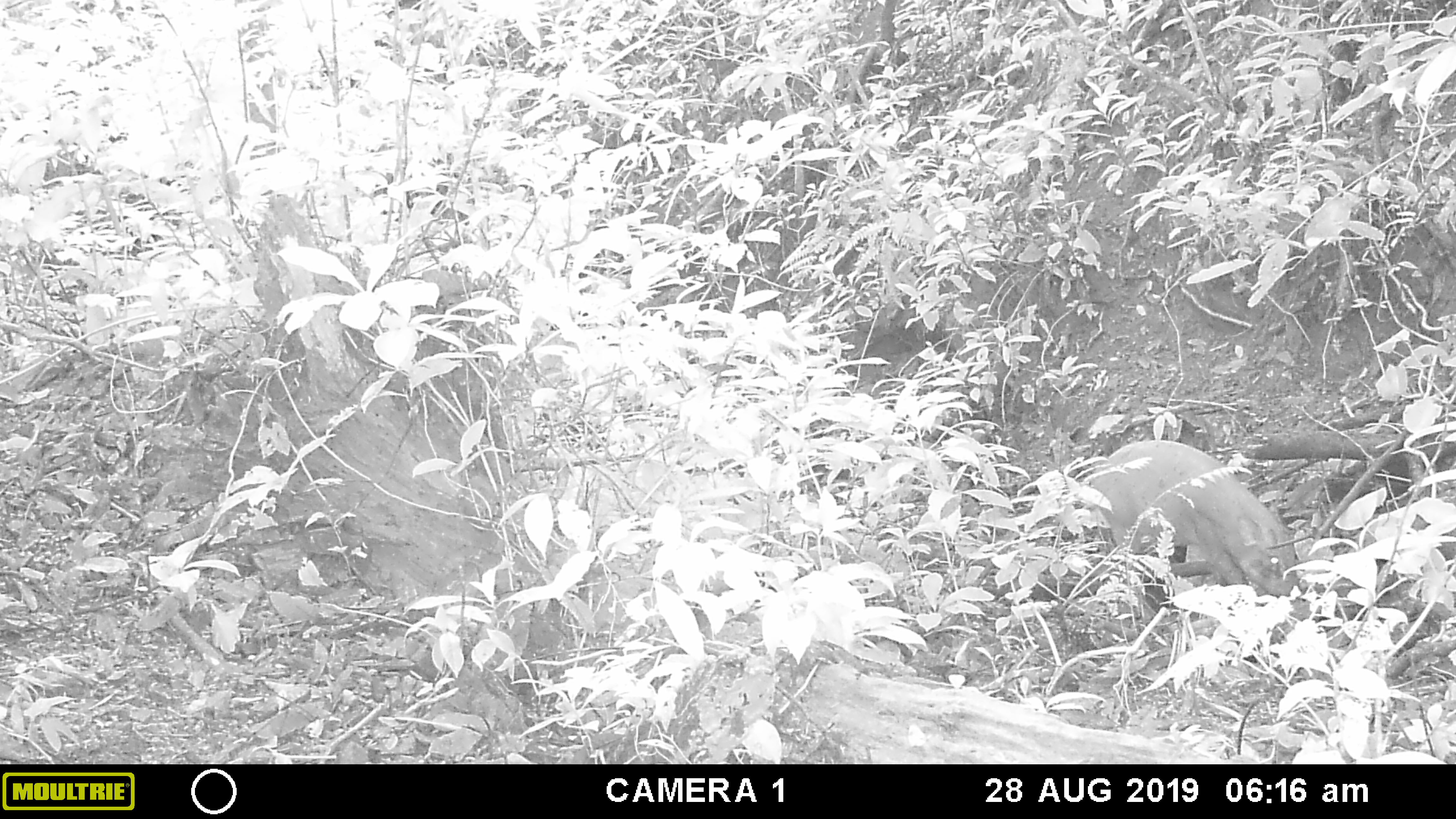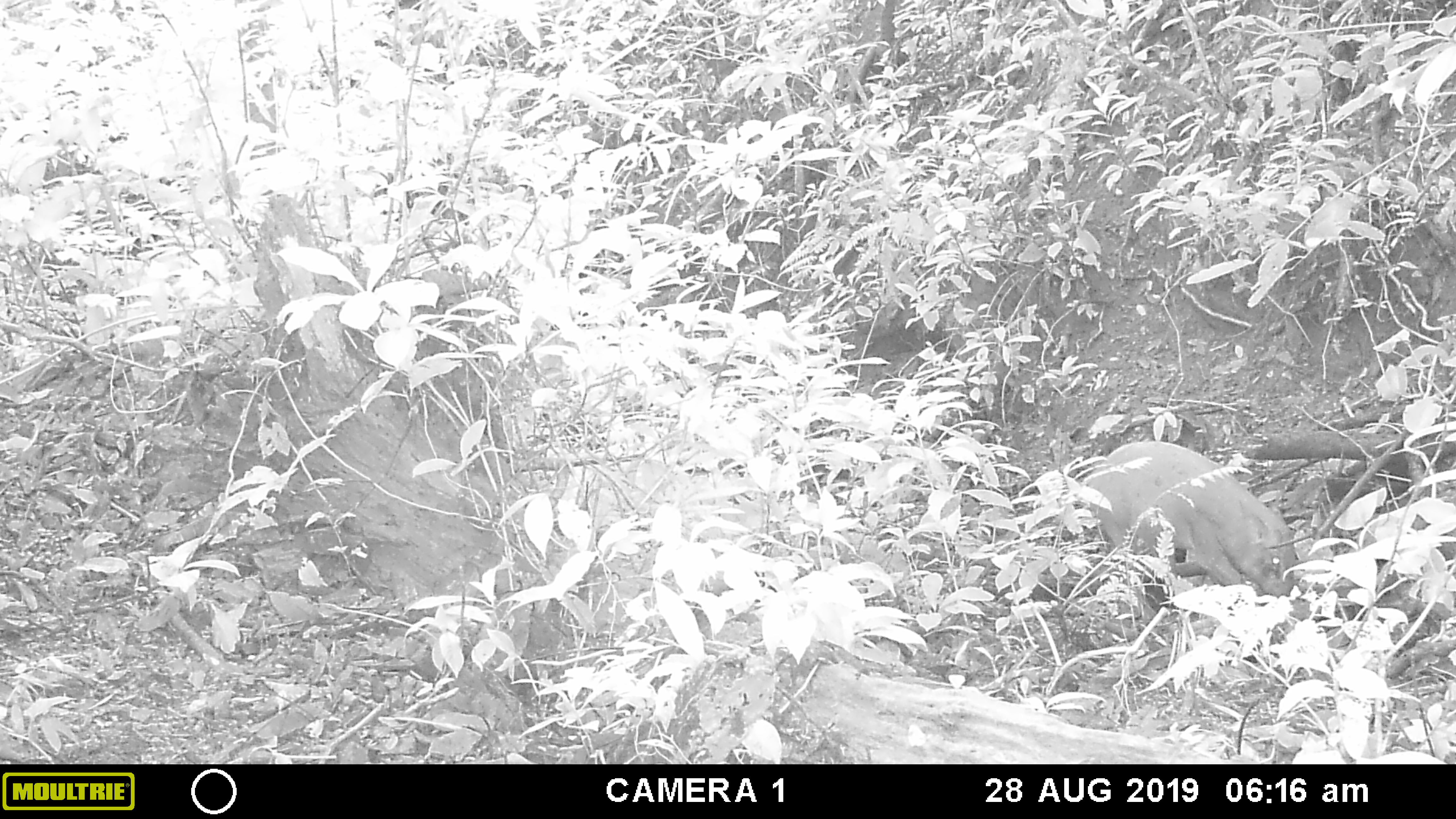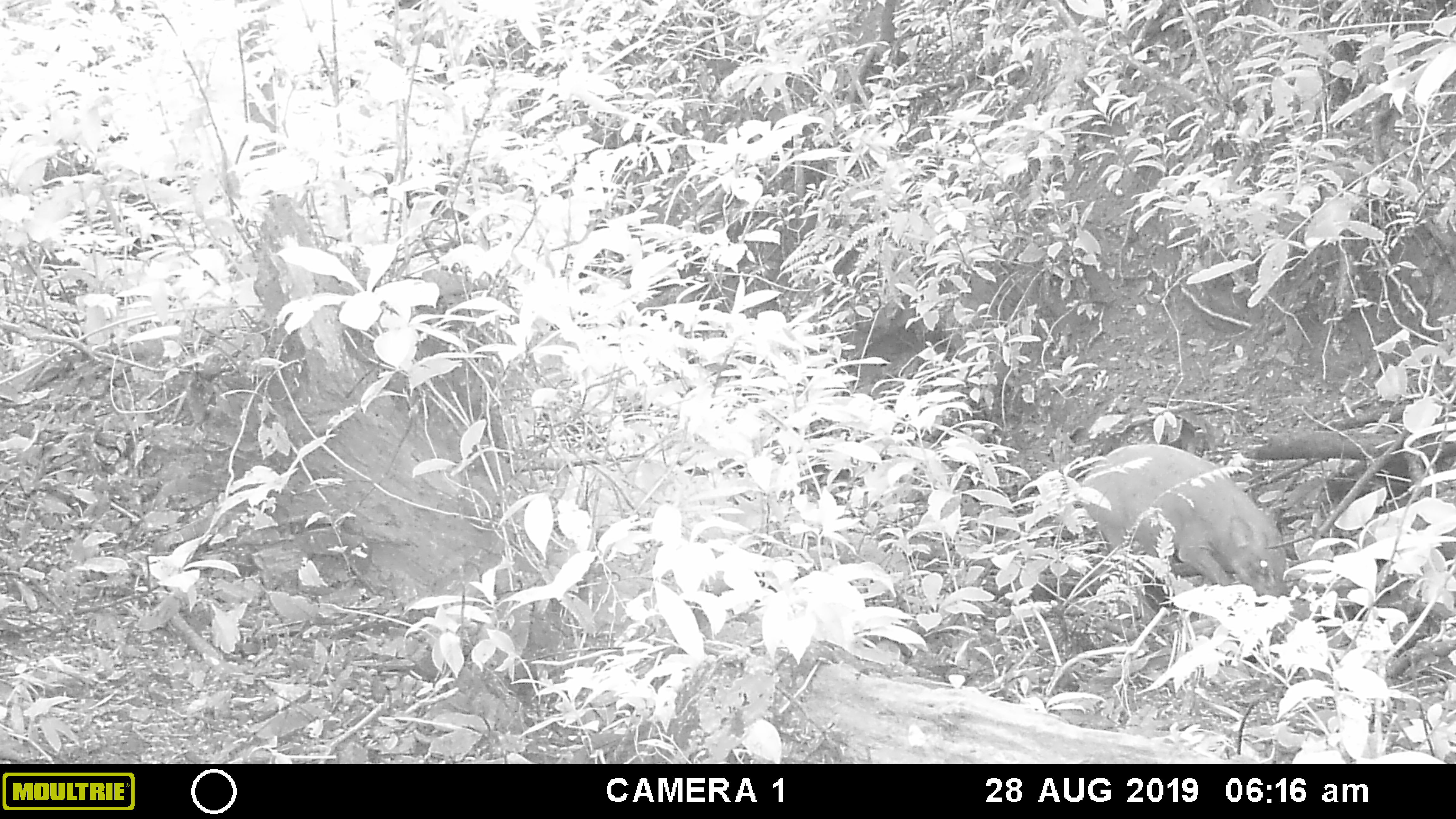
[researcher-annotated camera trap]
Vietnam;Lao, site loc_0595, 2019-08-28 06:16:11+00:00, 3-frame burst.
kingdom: Animalia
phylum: Chordata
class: Mammalia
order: Artiodactyla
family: Suidae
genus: Sus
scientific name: Sus scrofa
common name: eurasian wild pig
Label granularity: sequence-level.